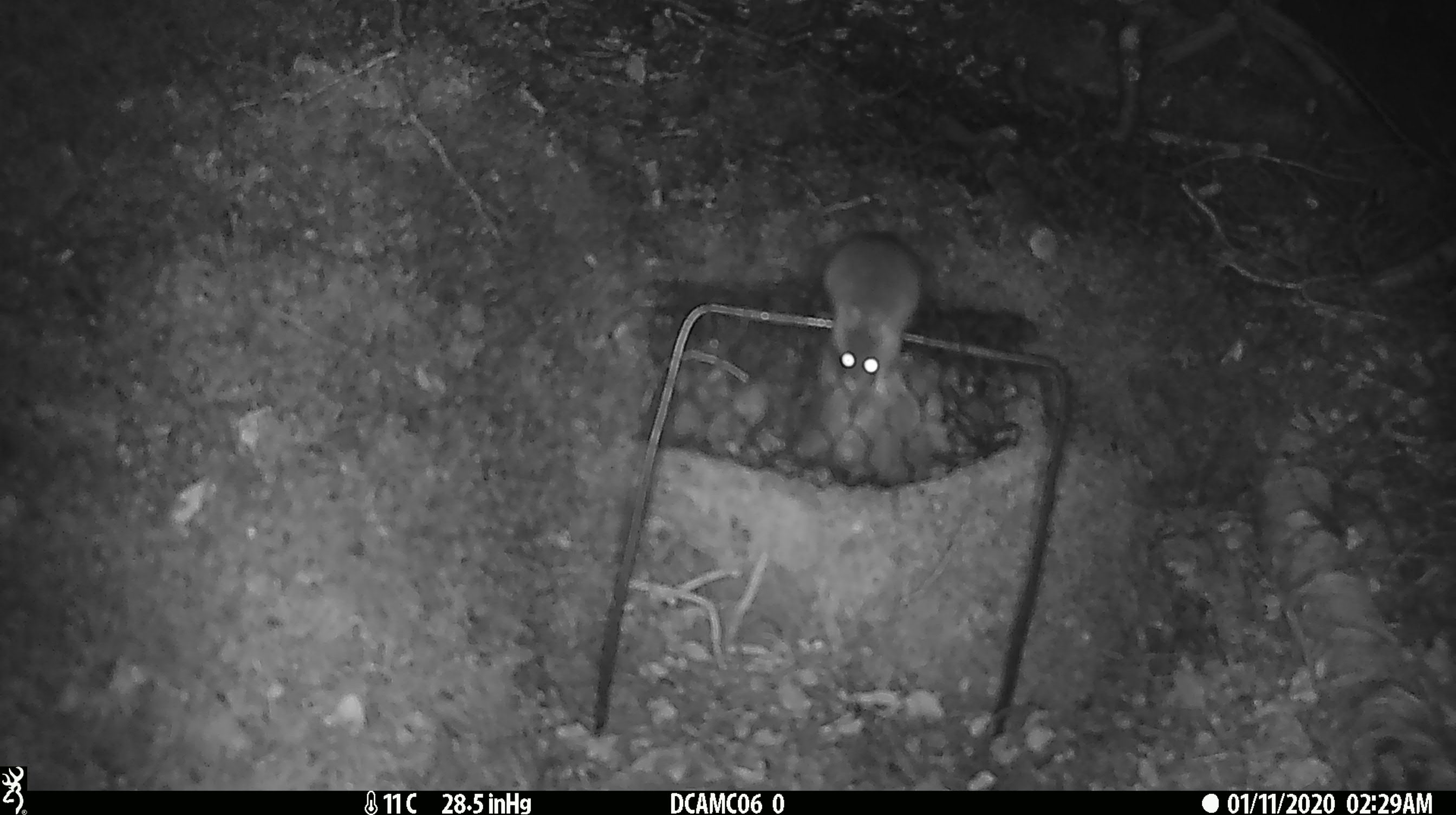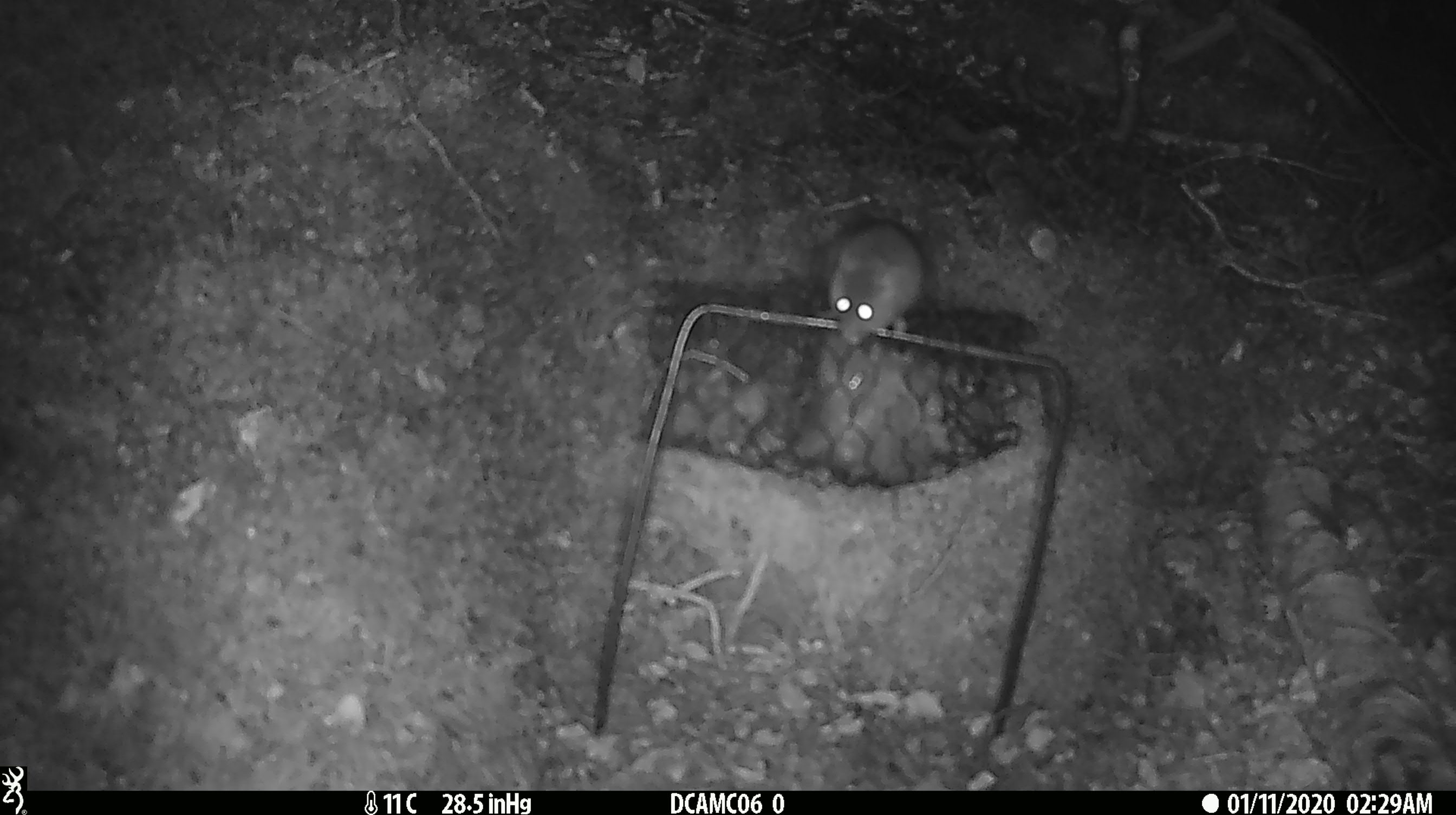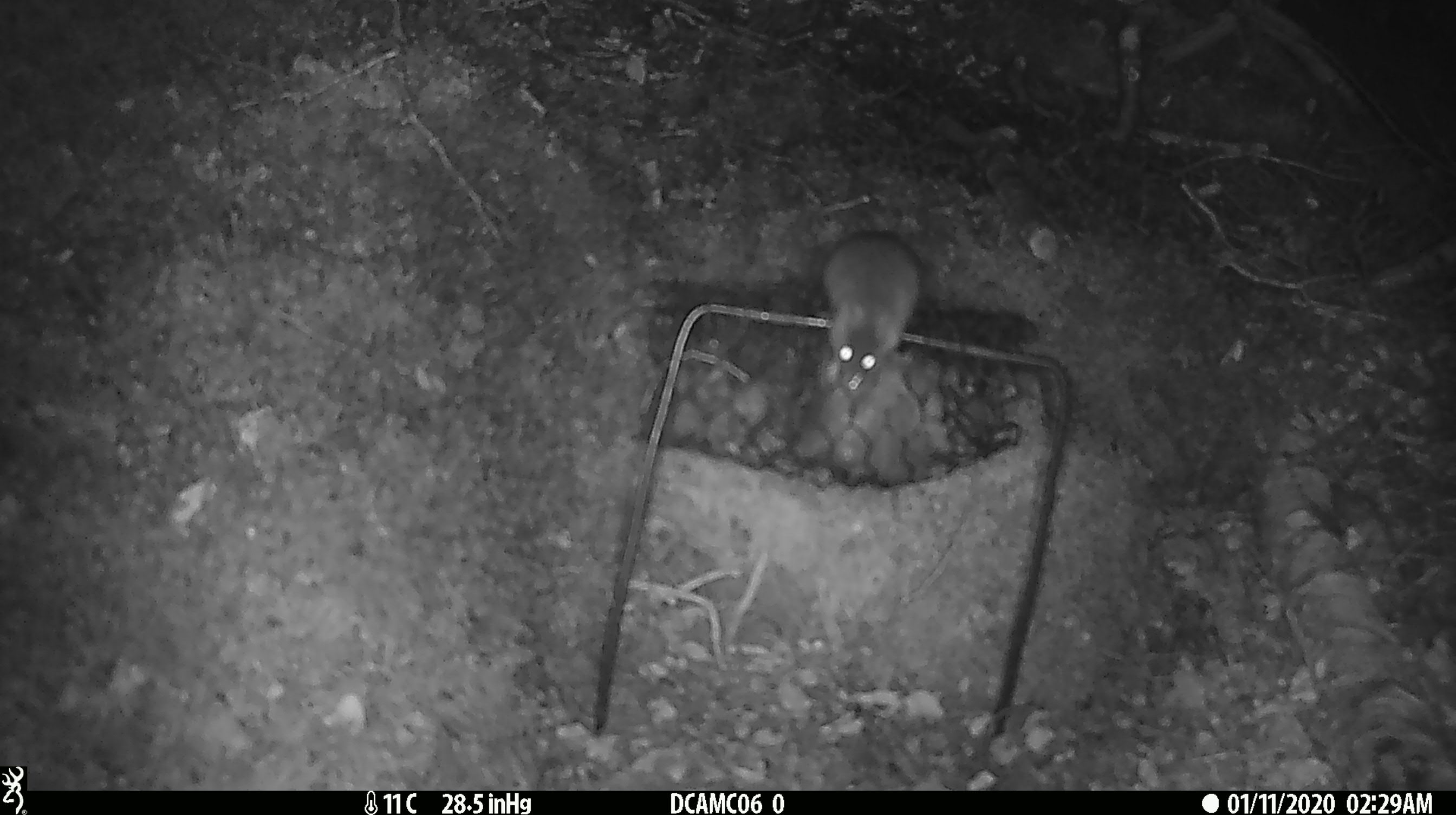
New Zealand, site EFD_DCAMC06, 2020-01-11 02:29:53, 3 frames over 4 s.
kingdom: Animalia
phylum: Chordata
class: Mammalia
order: Rodentia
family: Muridae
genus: Mus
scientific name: Mus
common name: mouse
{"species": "mouse (Mus)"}